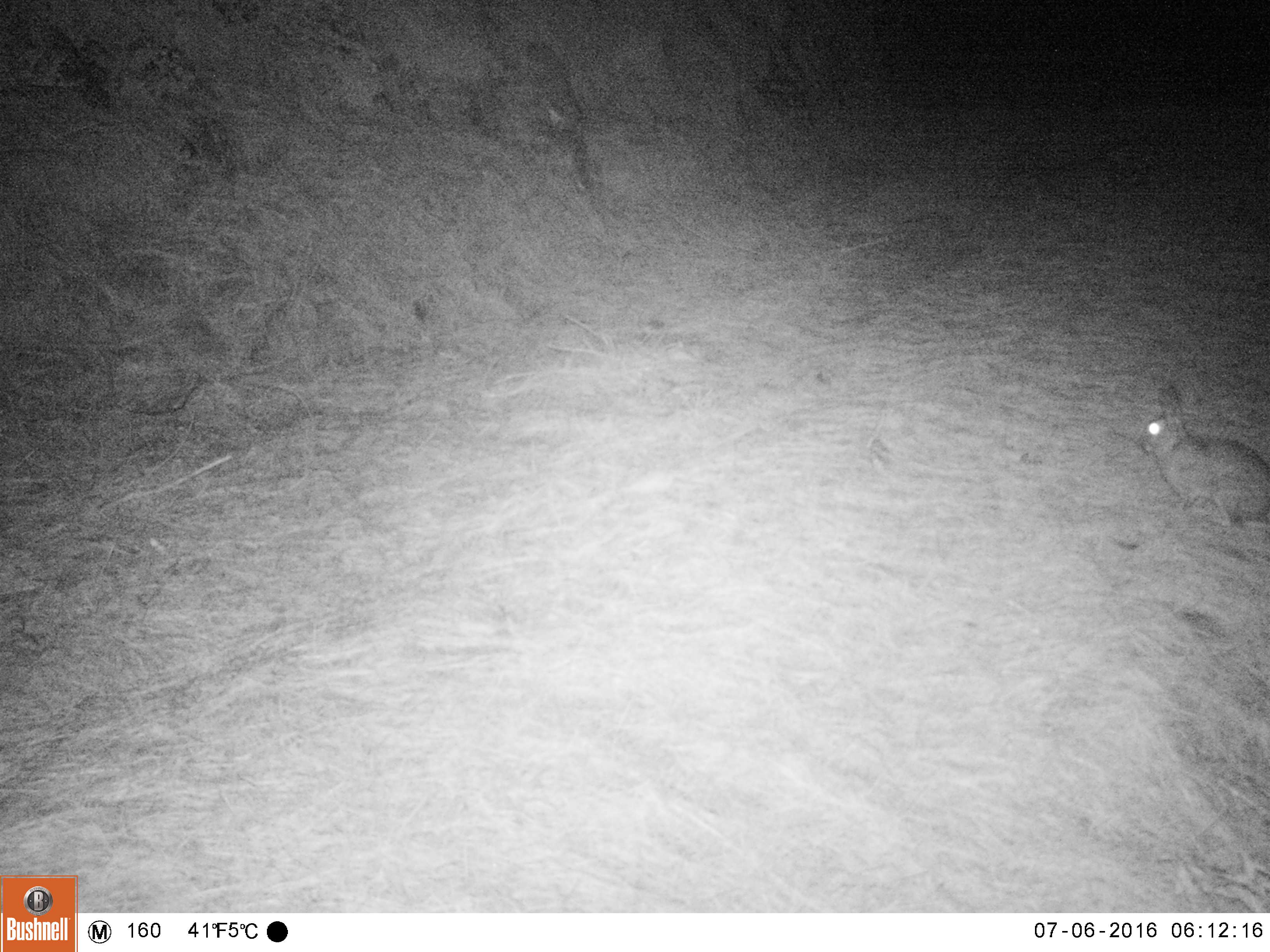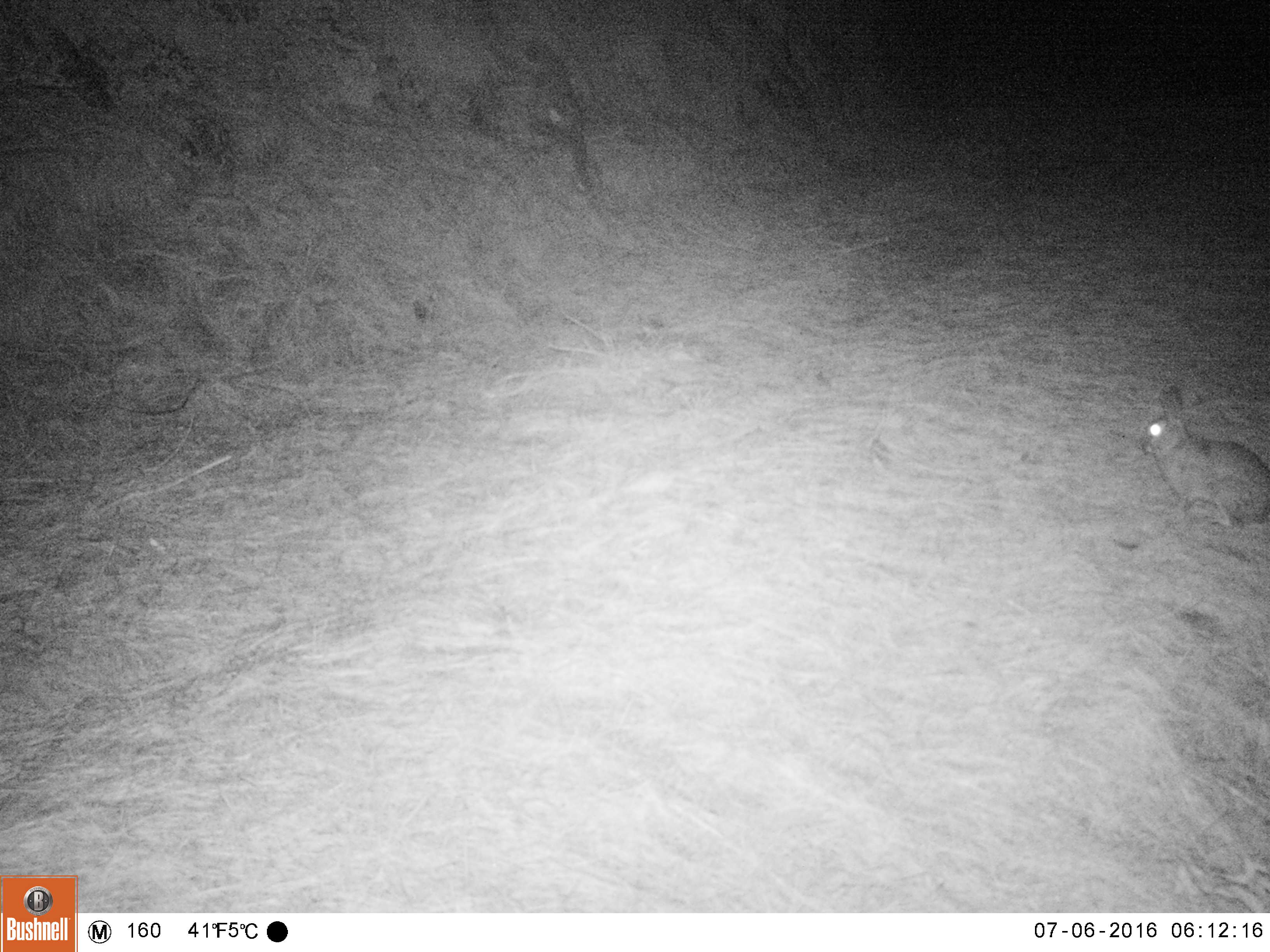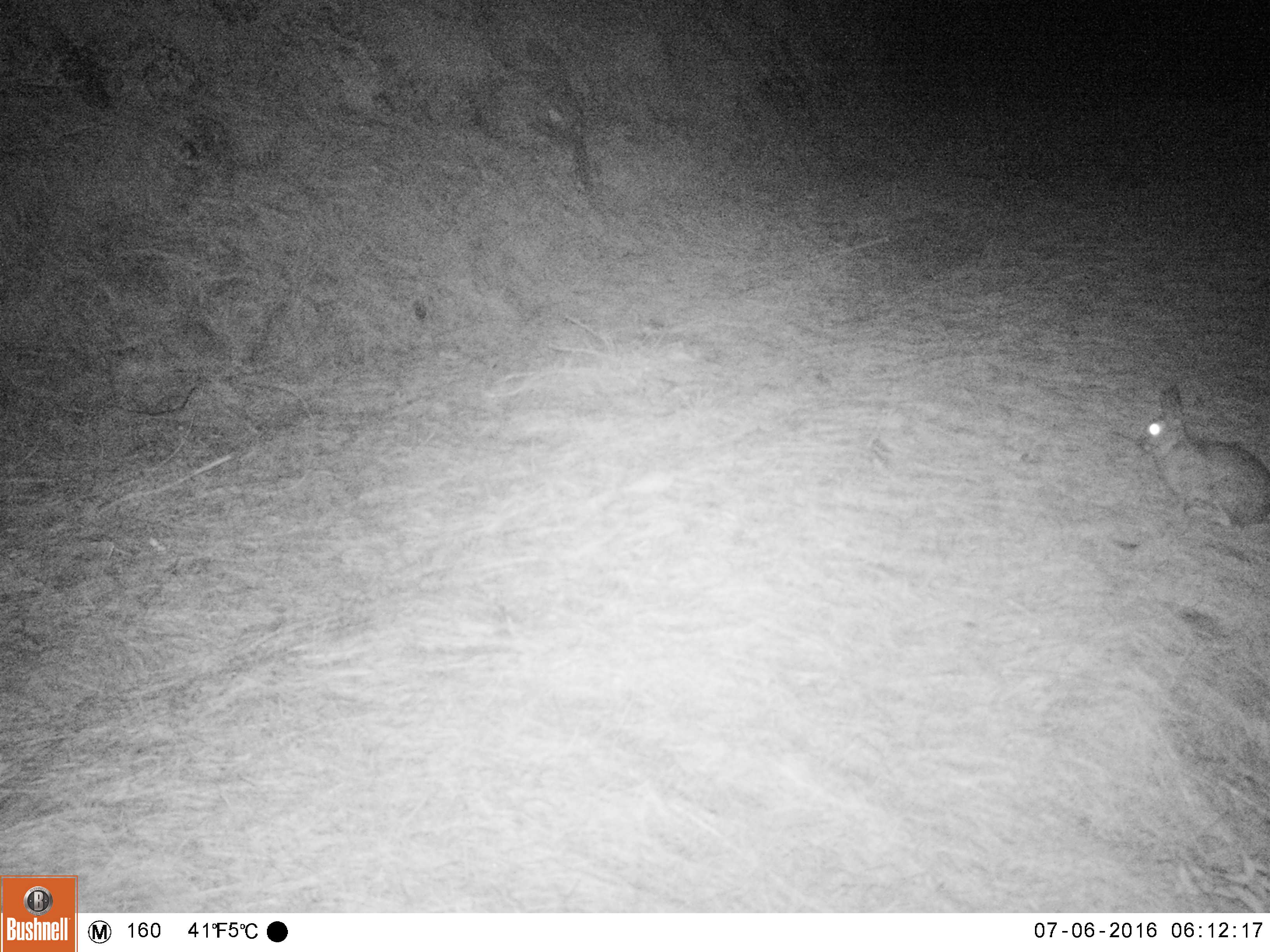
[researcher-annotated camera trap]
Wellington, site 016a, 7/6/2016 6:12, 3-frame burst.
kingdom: Animalia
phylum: Chordata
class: Mammalia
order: Lagomorpha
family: Leporidae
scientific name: Leporidae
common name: rabbit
Rabbit (Leporidae).